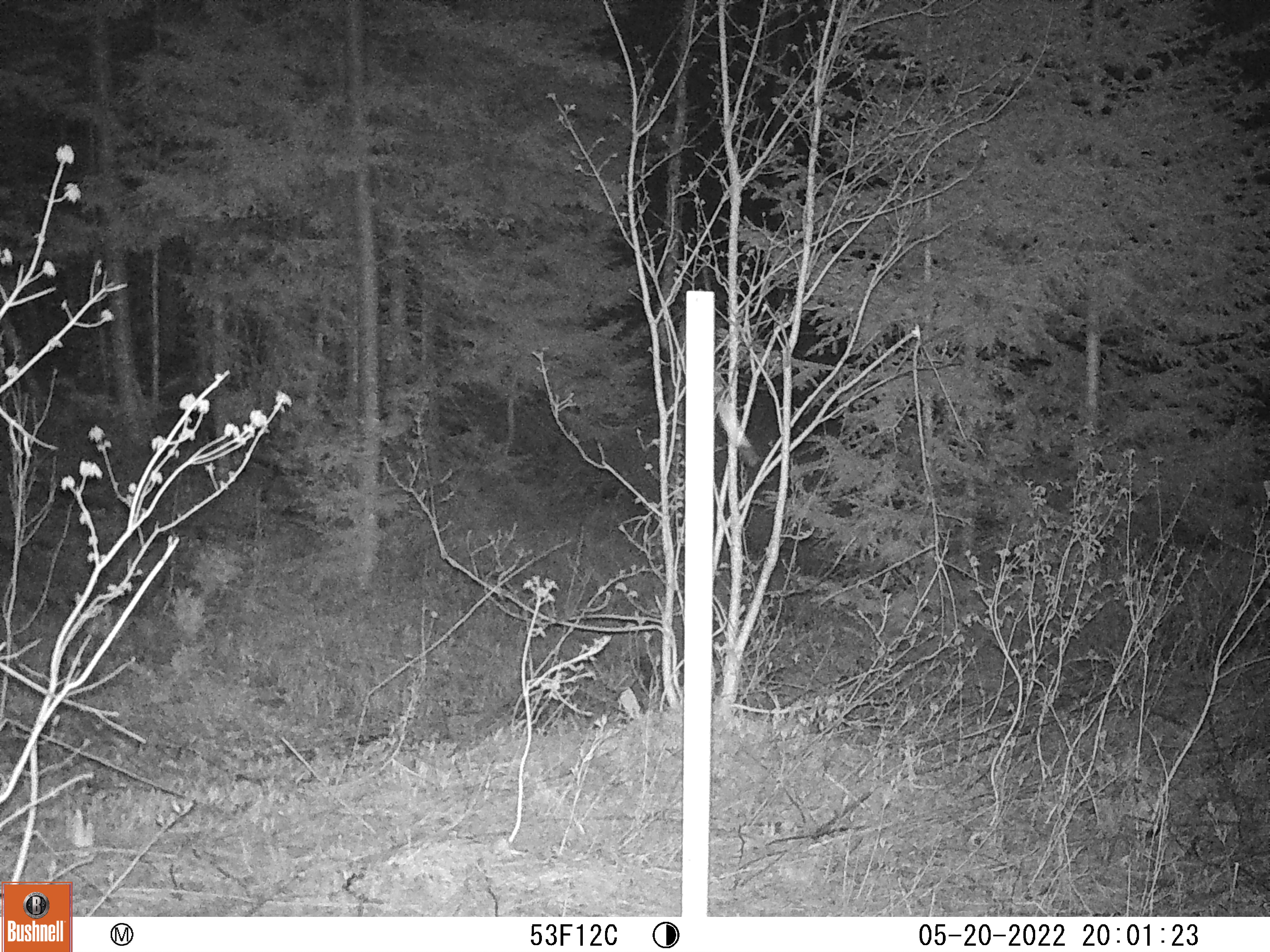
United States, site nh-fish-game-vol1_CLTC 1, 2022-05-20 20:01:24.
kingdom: Animalia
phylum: Chordata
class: Mammalia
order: Artiodactyla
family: Cervidae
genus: Alces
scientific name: Alces alces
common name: moose